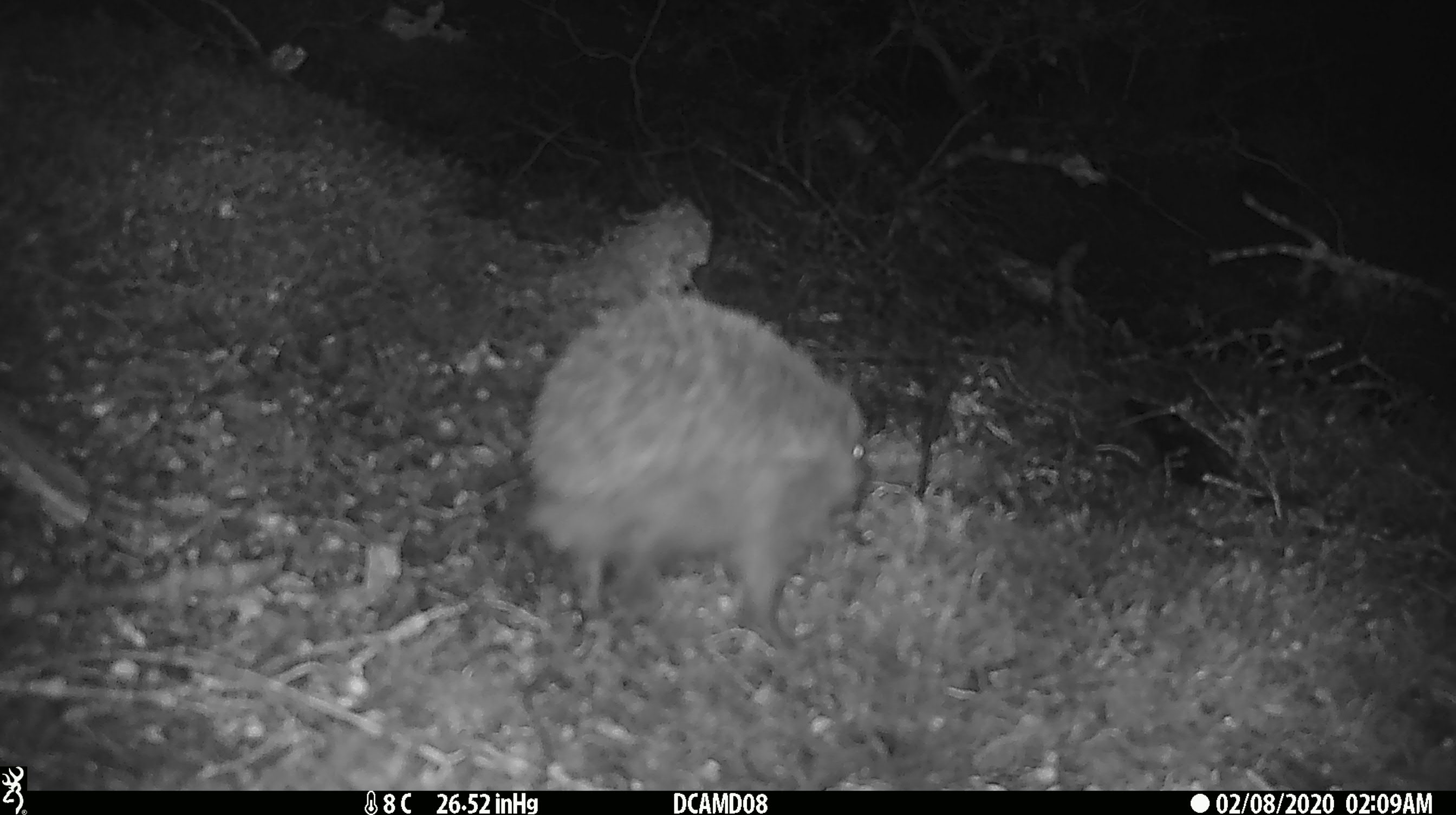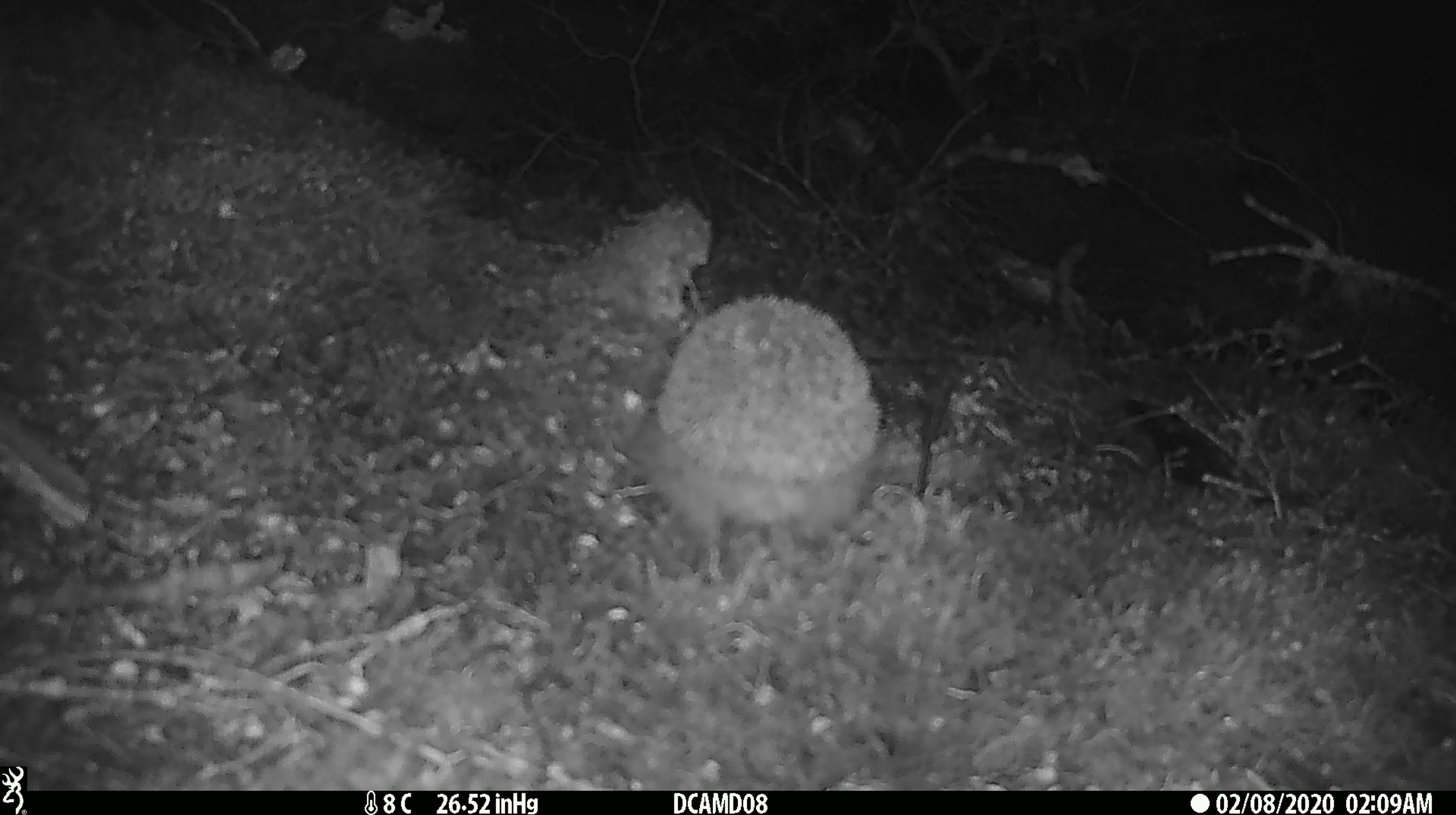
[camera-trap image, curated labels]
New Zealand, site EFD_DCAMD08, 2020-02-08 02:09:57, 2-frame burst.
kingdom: Animalia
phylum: Chordata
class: Mammalia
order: Eulipotyphla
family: Erinaceidae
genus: Erinaceus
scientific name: Erinaceus europaeus europaeus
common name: european hedgehog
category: hedgehog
Hedgehog (european hedgehog) (Erinaceus europaeus europaeus).